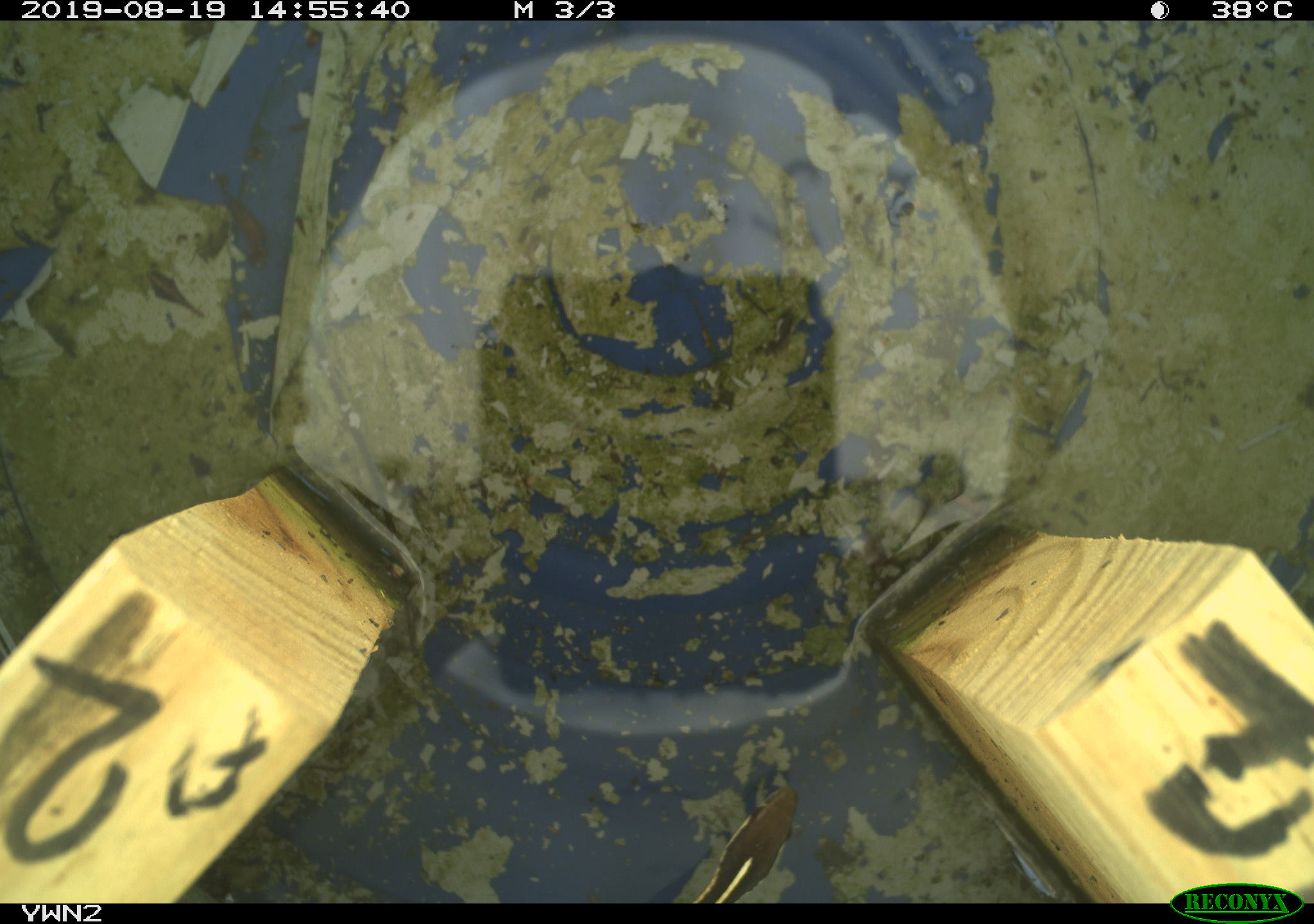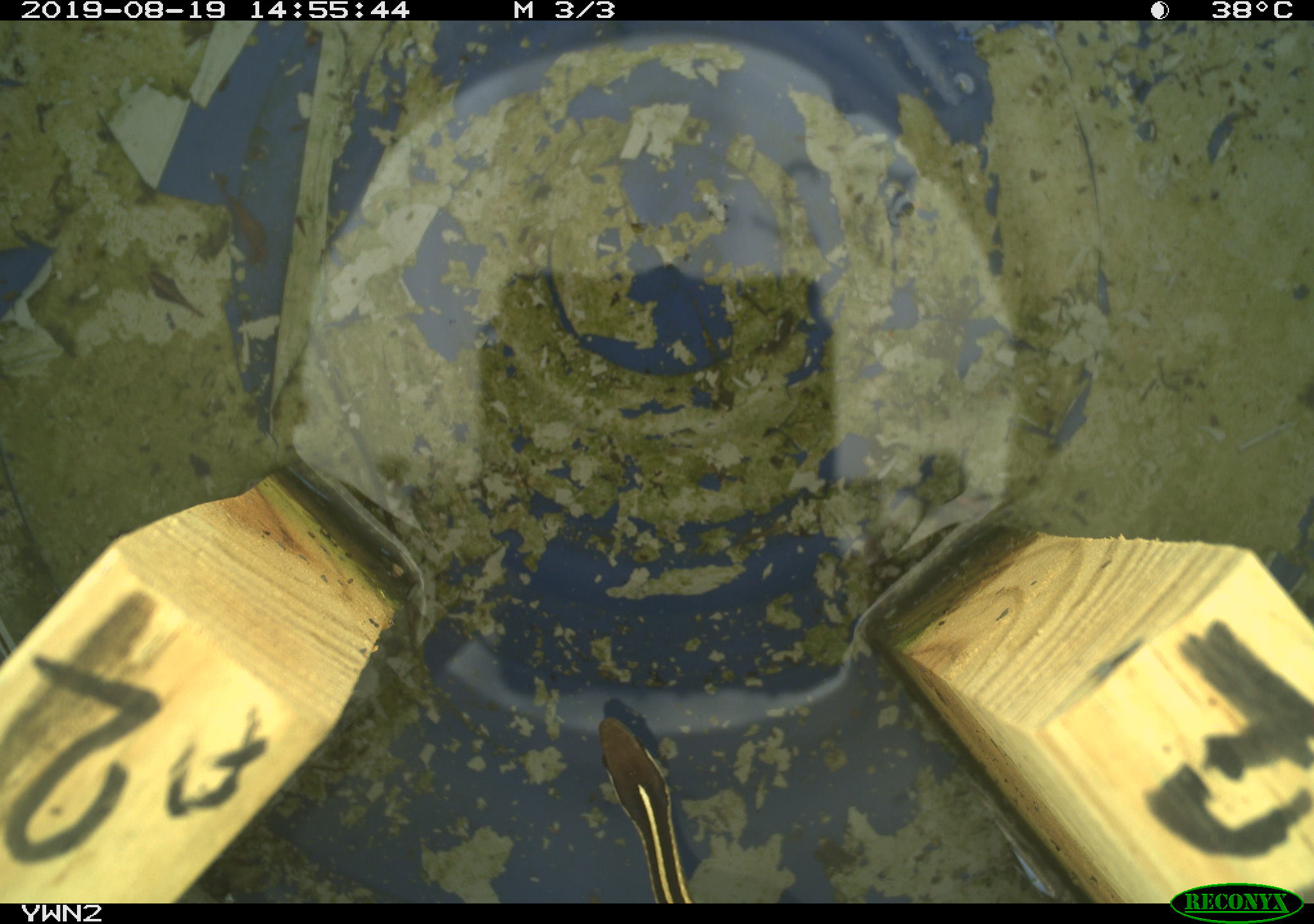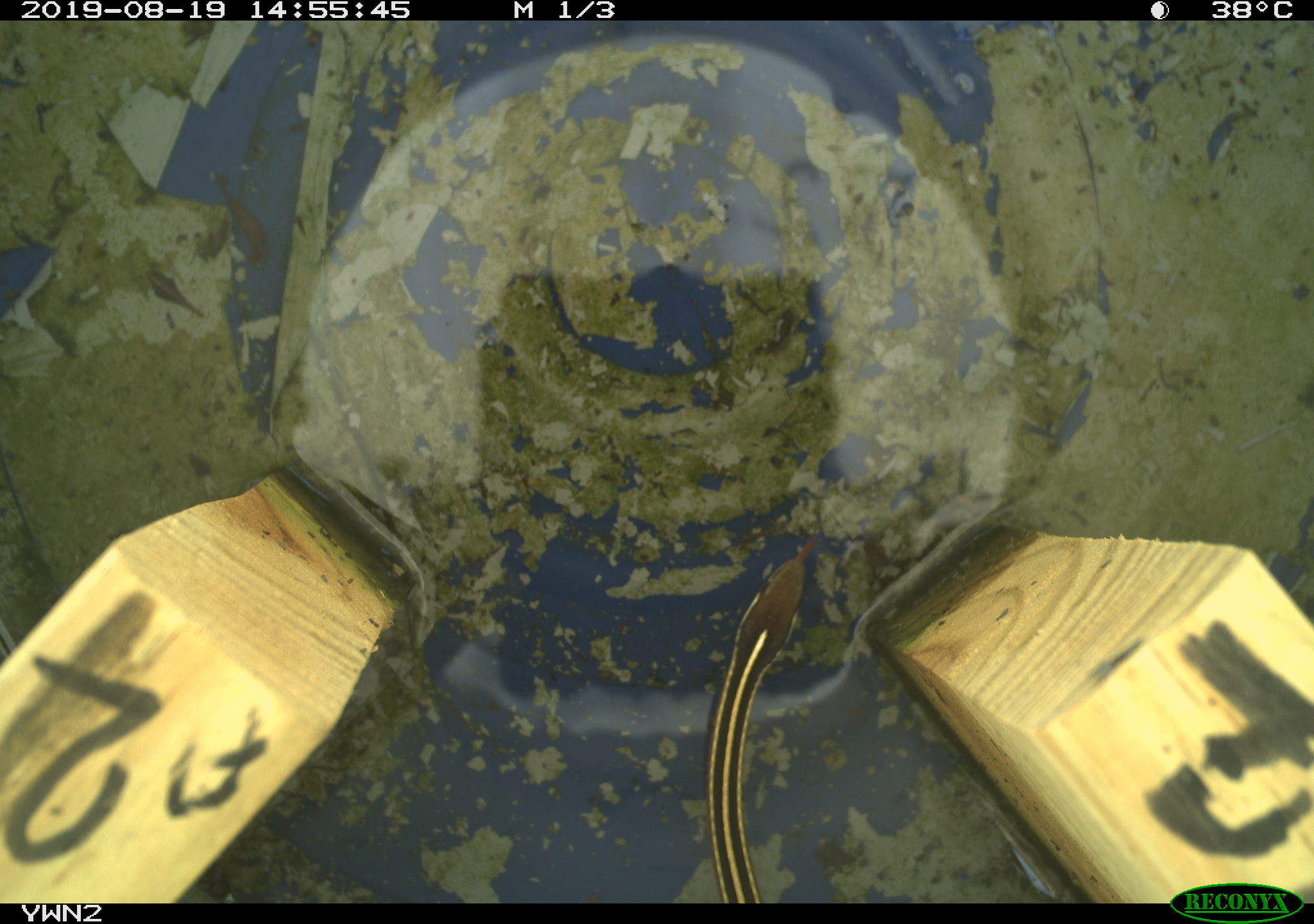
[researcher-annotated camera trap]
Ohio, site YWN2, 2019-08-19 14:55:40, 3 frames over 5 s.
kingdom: Animalia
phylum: Chordata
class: Reptilia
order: Squamata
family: Colubridae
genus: Thamnophis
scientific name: Thamnophis saurita saurita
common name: eastern ribbon snake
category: eastern ribbonsnake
Eastern ribbonsnake (eastern ribbon snake) (Thamnophis saurita saurita).